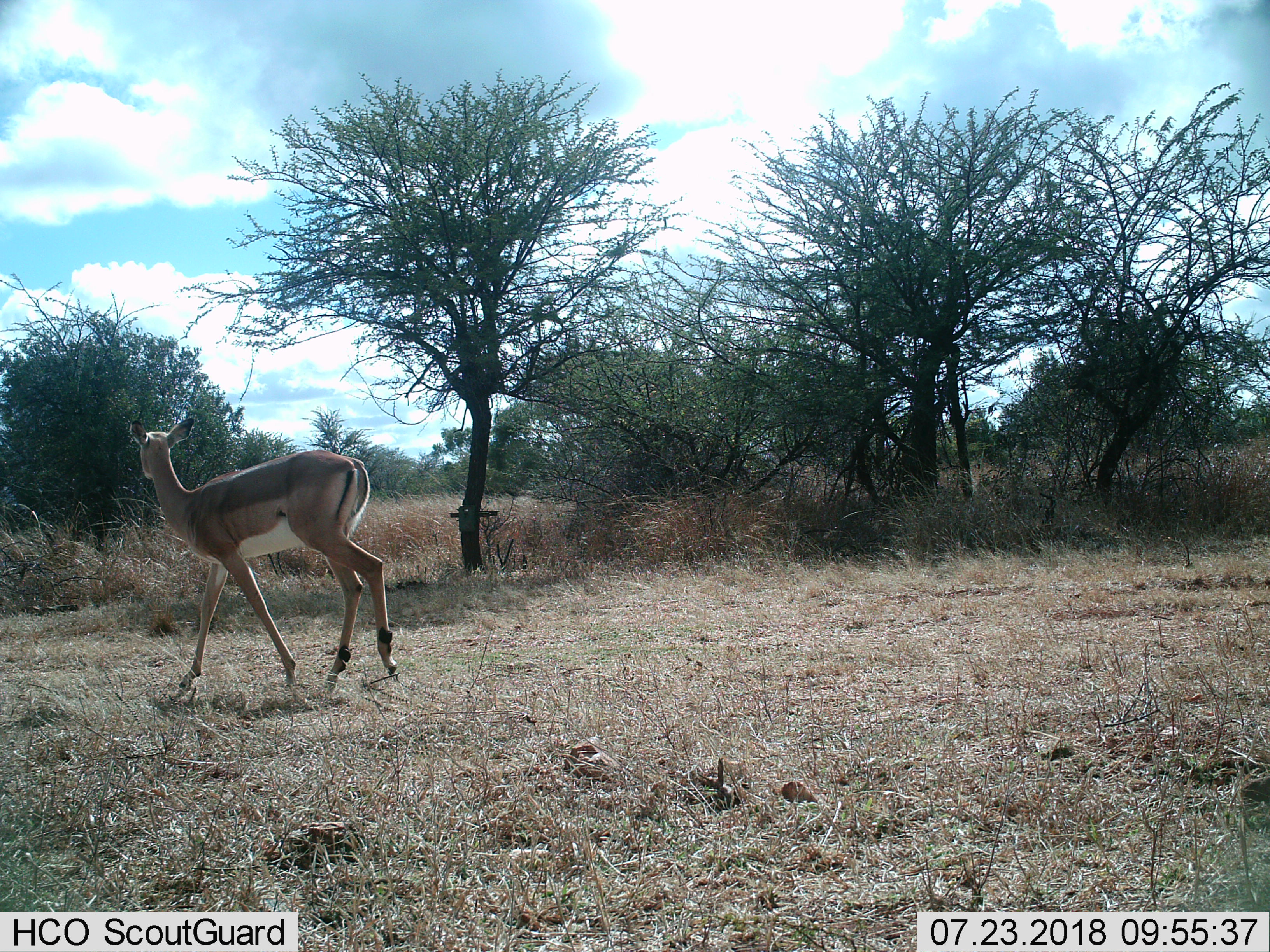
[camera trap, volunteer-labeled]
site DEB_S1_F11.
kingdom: Animalia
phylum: Chordata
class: Mammalia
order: Artiodactyla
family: Bovidae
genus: Aepyceros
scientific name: Aepyceros melampus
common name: impala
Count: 1.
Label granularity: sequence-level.